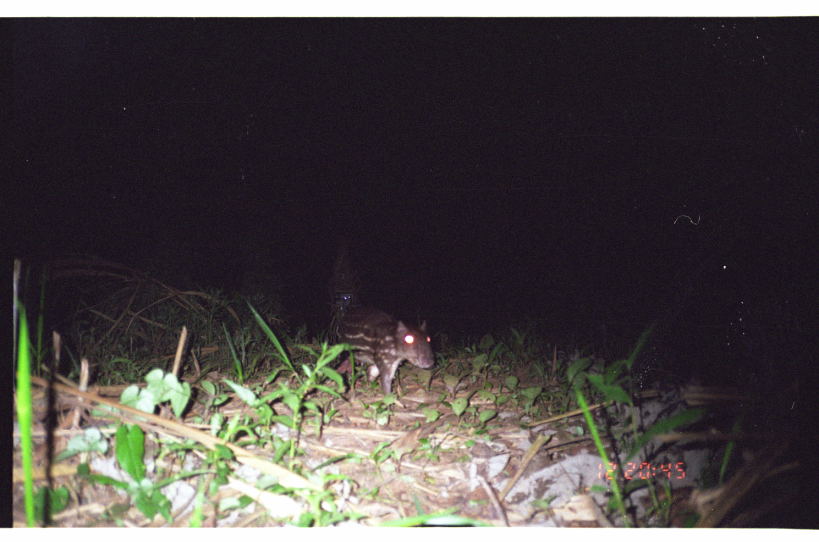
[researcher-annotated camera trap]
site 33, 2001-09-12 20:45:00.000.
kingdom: Animalia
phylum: Chordata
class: Mammalia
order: Rodentia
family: Cuniculidae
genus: Cuniculus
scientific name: Cuniculus paca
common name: spotted paca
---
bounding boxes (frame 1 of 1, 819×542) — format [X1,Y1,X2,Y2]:
cuniculus paca: [331,301,435,398]